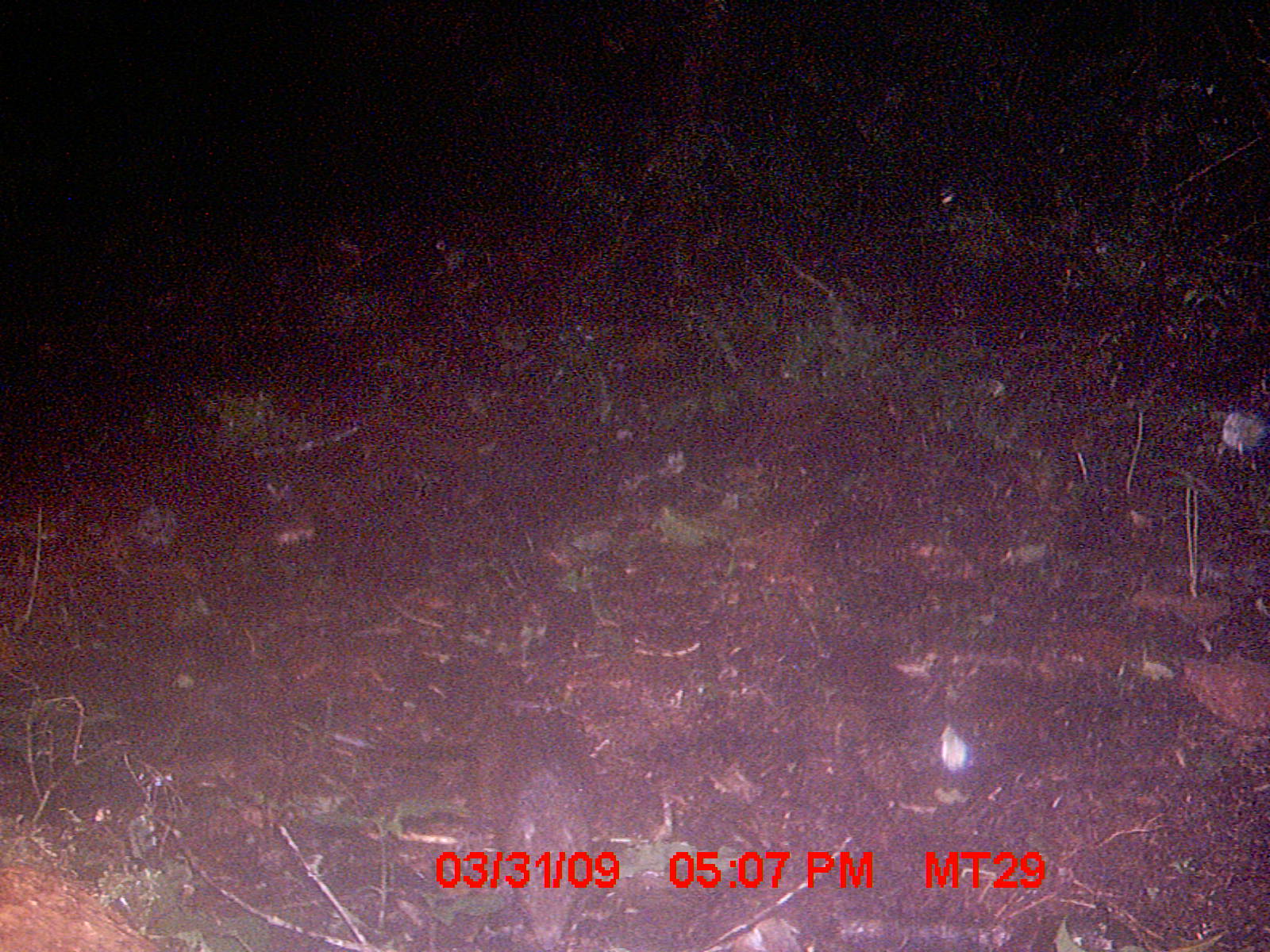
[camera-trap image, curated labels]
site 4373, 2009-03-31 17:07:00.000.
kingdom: Animalia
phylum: Chordata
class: Mammalia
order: Rodentia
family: Nesomyidae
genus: Nesomys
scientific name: Nesomys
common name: nesomys rodents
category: nesomys sp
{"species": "nesomys sp (nesomys rodents) (Nesomys)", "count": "1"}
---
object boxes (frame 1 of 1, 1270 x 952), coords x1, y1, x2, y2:
nesomys sp: 480, 709, 607, 950